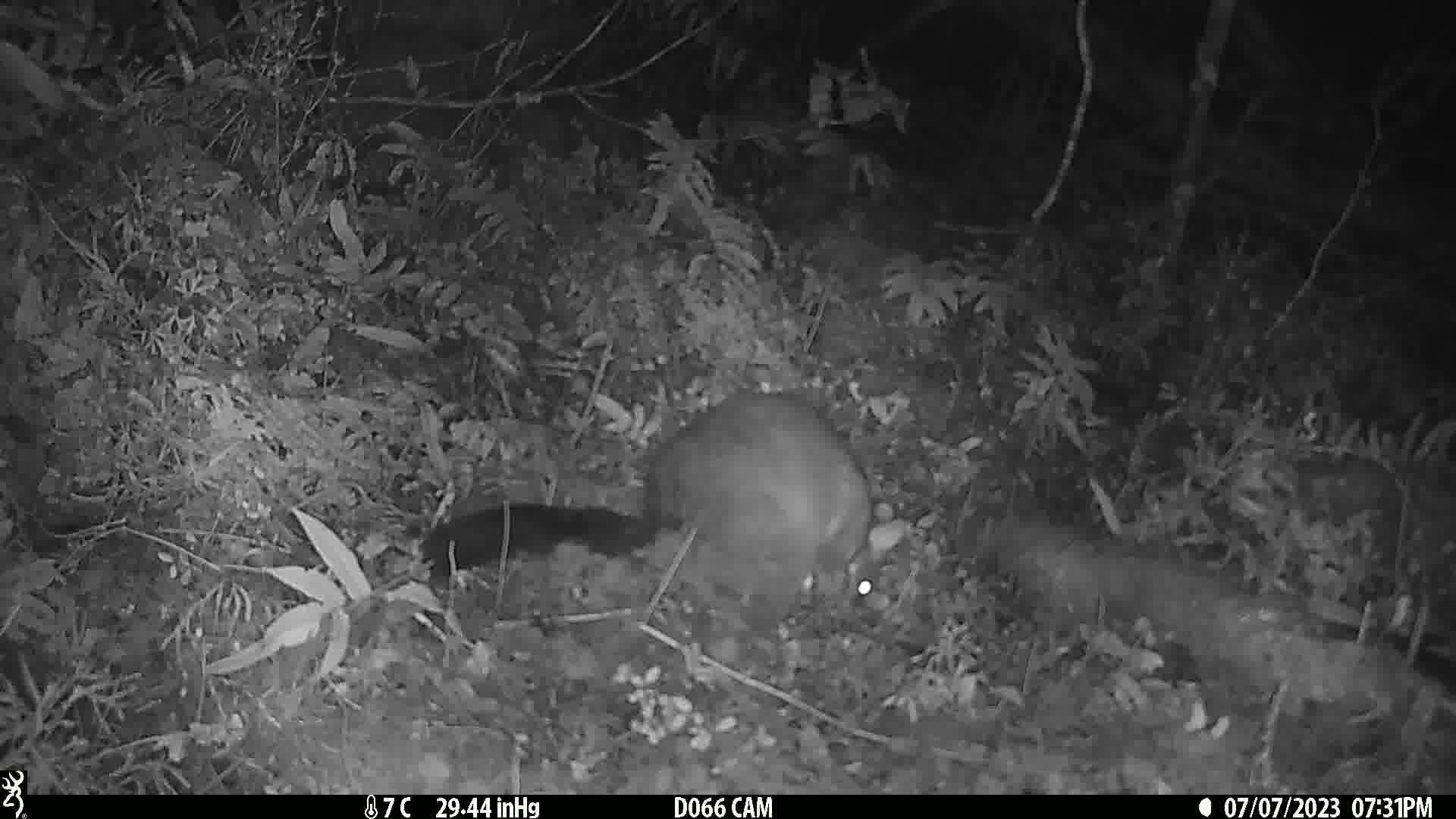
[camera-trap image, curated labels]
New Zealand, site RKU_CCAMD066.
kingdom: Animalia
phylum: Chordata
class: Mammalia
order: Diprotodontia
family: Phalangeridae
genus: Trichosurus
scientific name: Trichosurus vulpecula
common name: common brushtail possum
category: possum